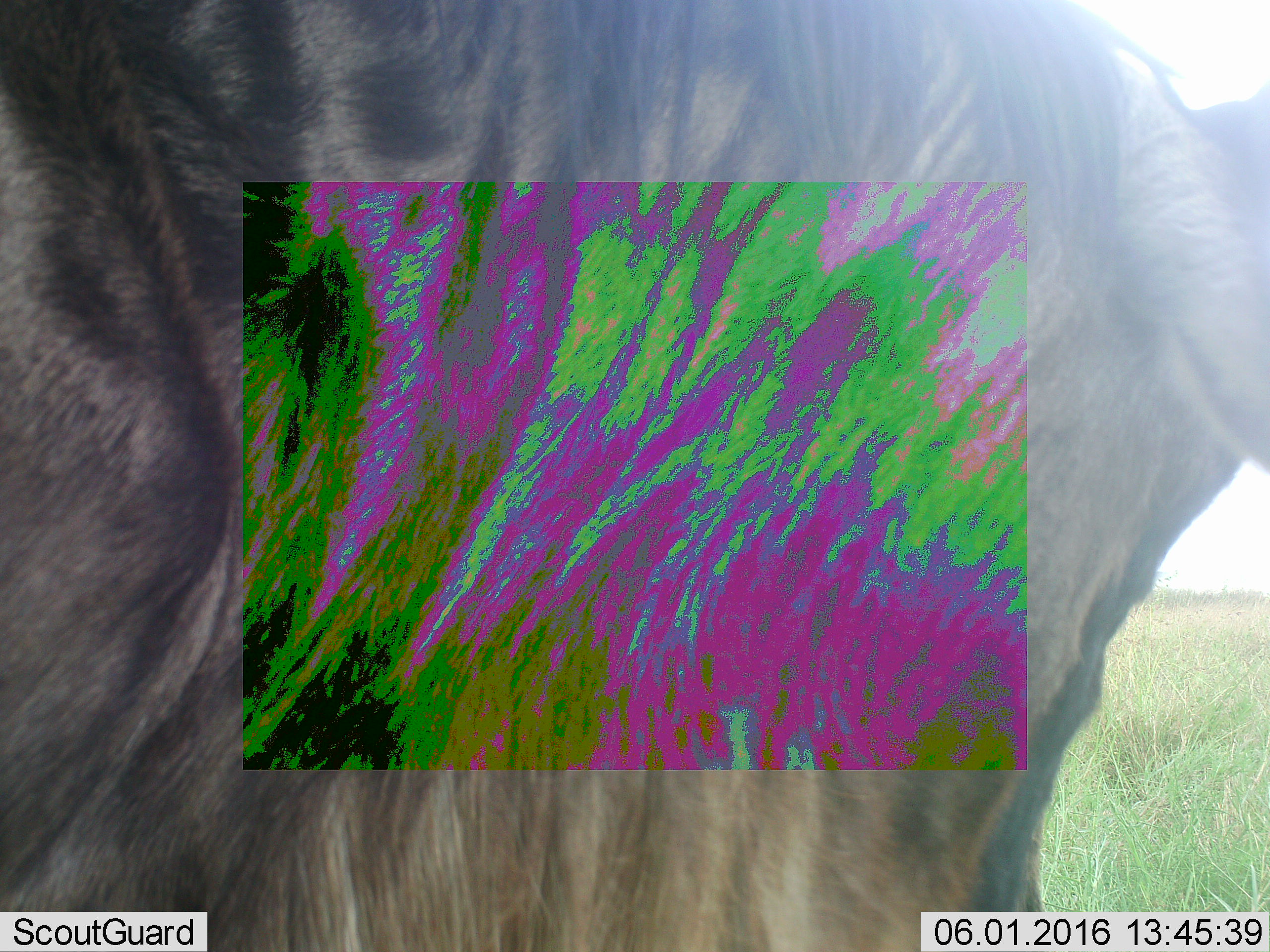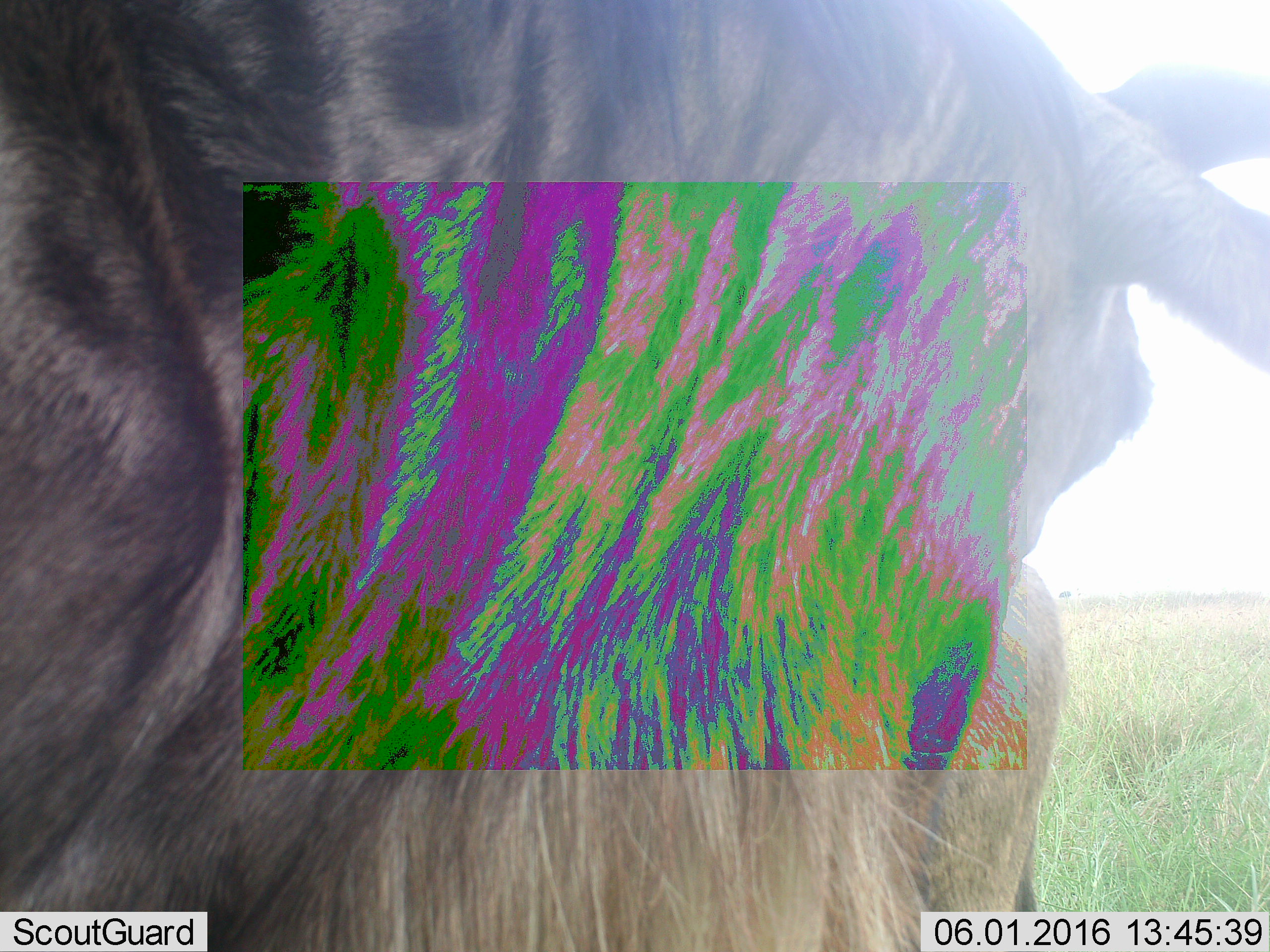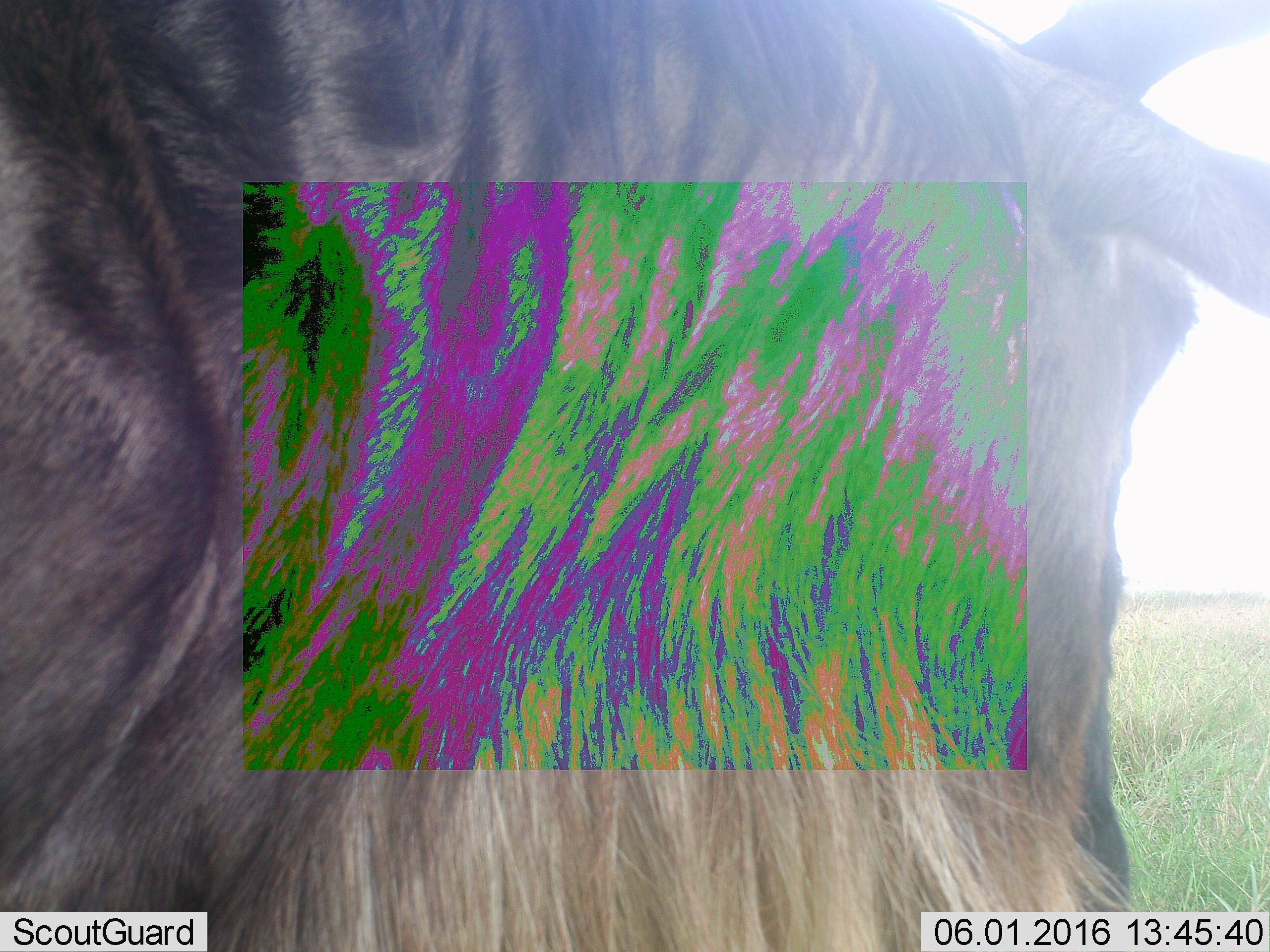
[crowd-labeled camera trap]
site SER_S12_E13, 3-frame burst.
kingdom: Animalia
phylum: Chordata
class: Mammalia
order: Artiodactyla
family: Bovidae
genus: Connochaetes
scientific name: Connochaetes taurinus taurinus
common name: blue wildebeest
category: wildebeestblue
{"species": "wildebeestblue (blue wildebeest) (Connochaetes taurinus taurinus)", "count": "1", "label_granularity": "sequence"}